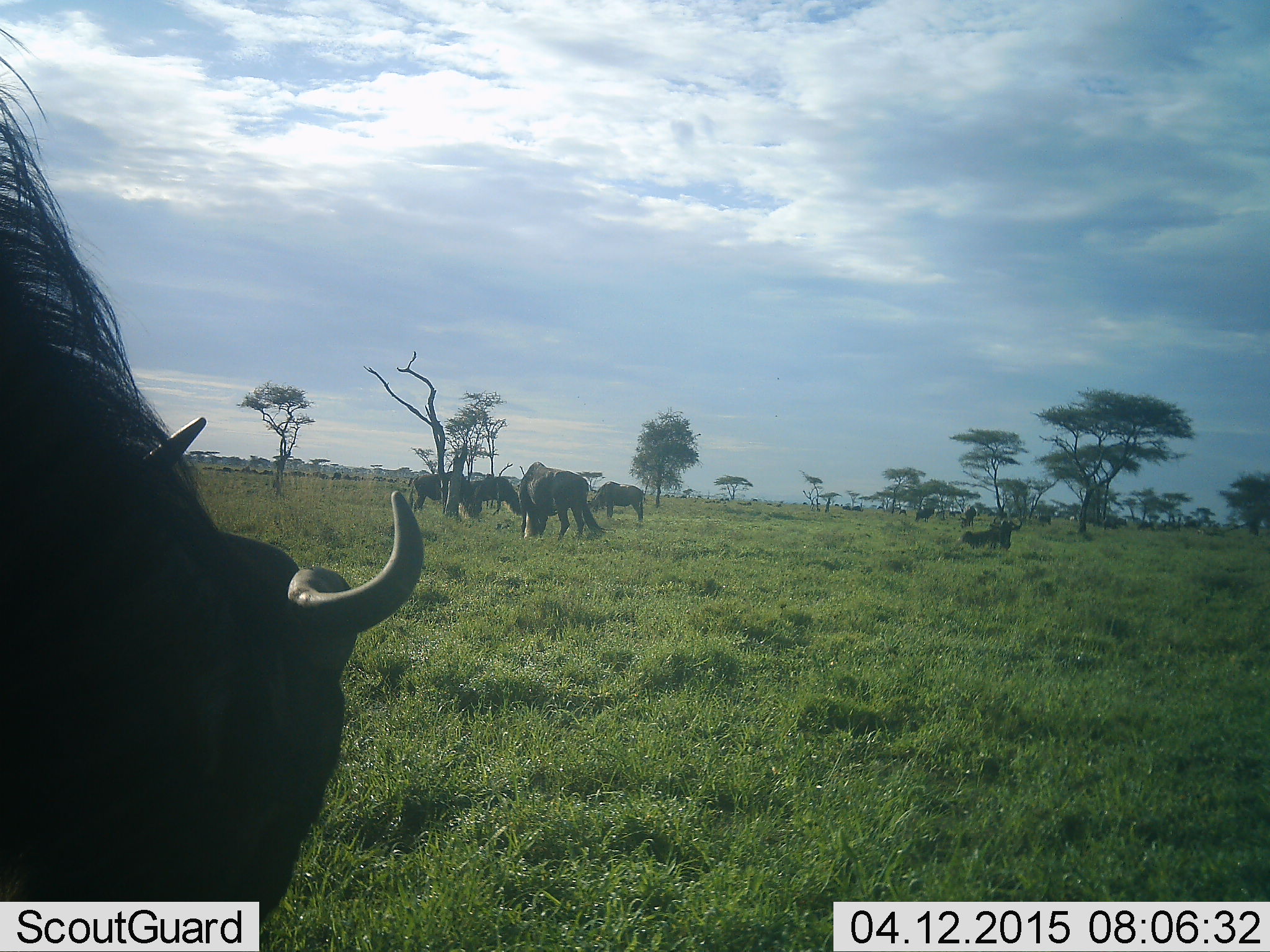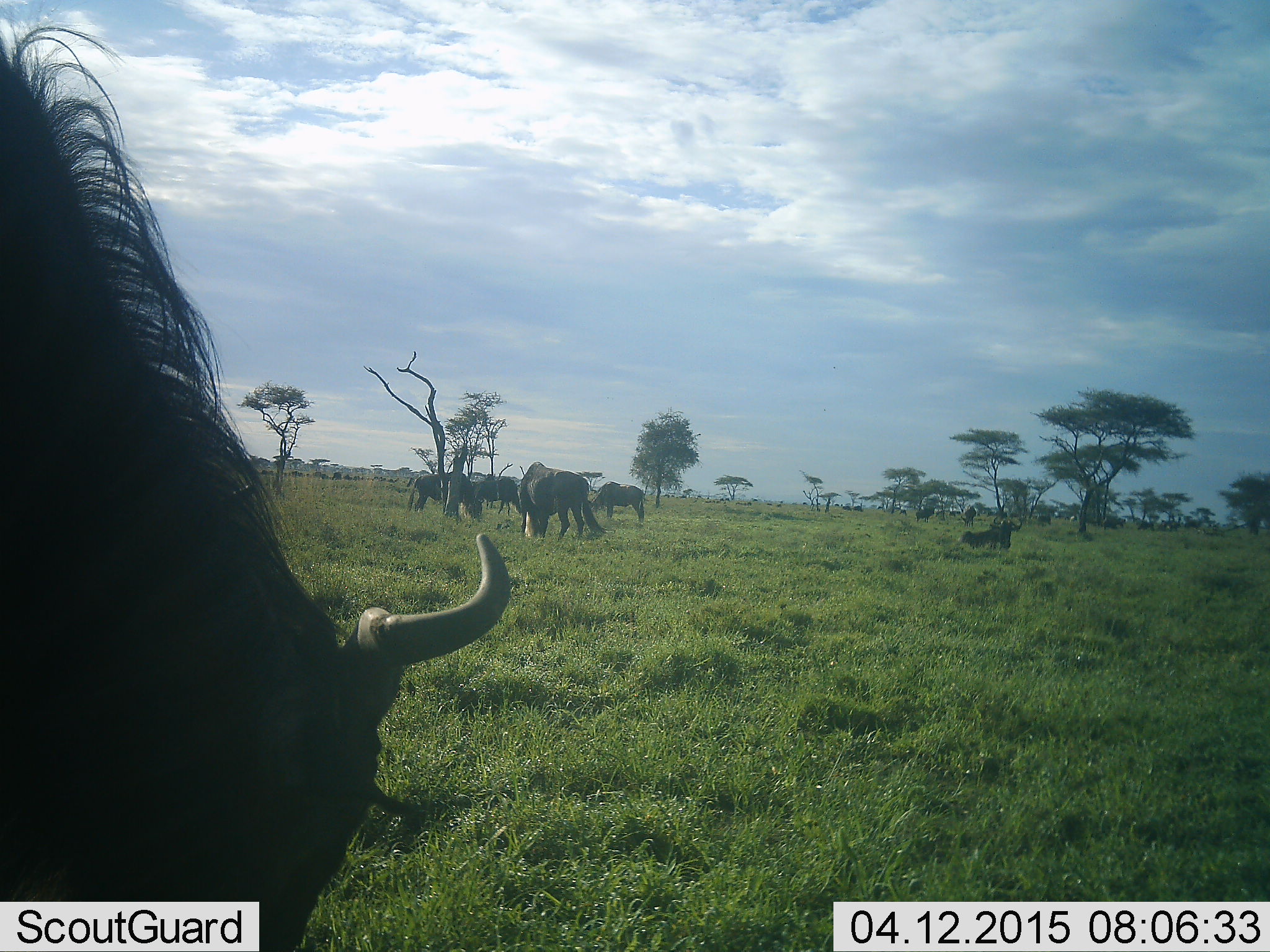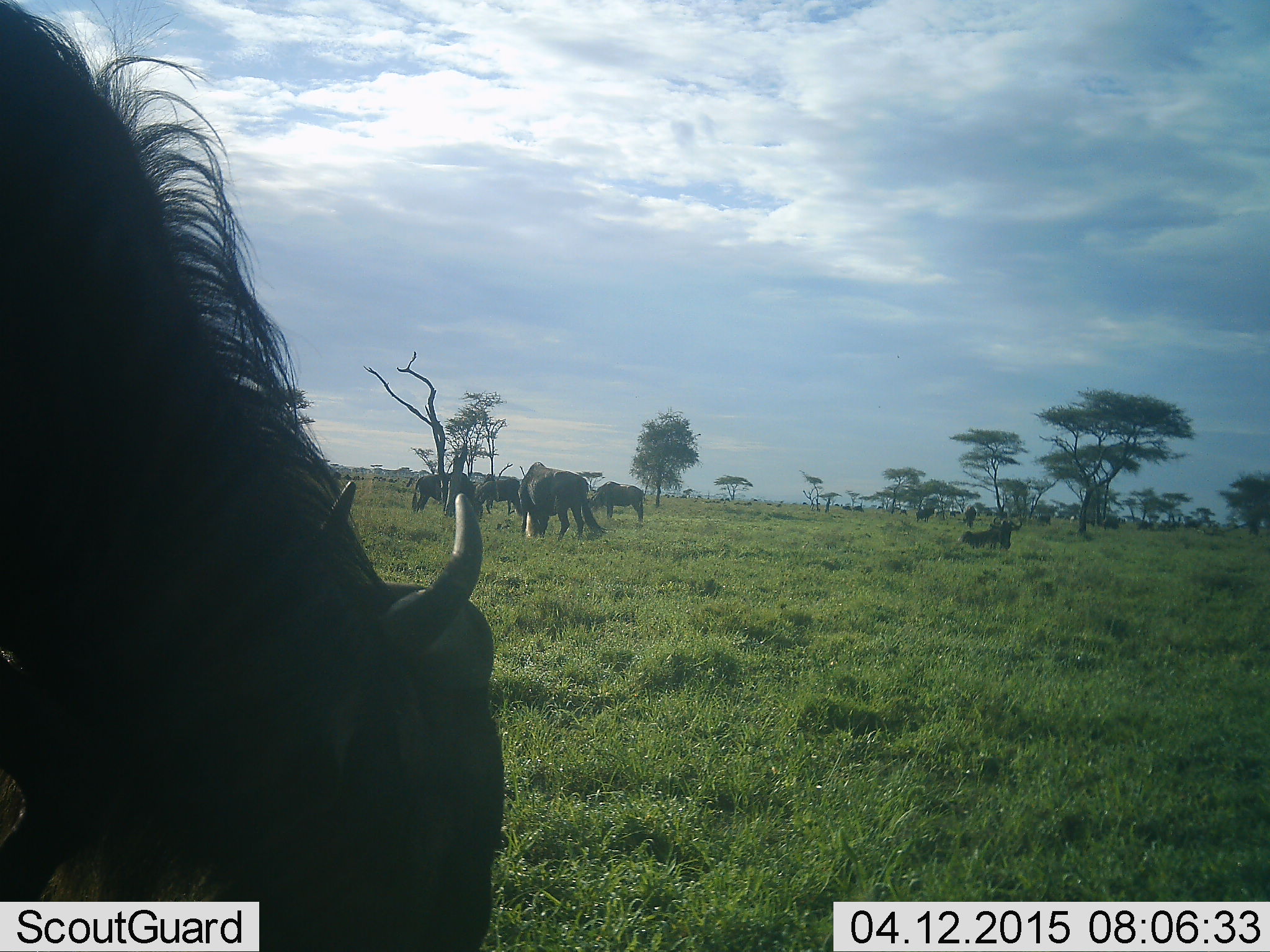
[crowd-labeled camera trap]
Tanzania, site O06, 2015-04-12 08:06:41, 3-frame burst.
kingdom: Animalia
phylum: Chordata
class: Mammalia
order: Artiodactyla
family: Bovidae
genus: Connochaetes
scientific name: Connochaetes taurinus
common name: blue wildebeest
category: wildebeest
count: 11-50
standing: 50%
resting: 40%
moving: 30%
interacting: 10%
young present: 0%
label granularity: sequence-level